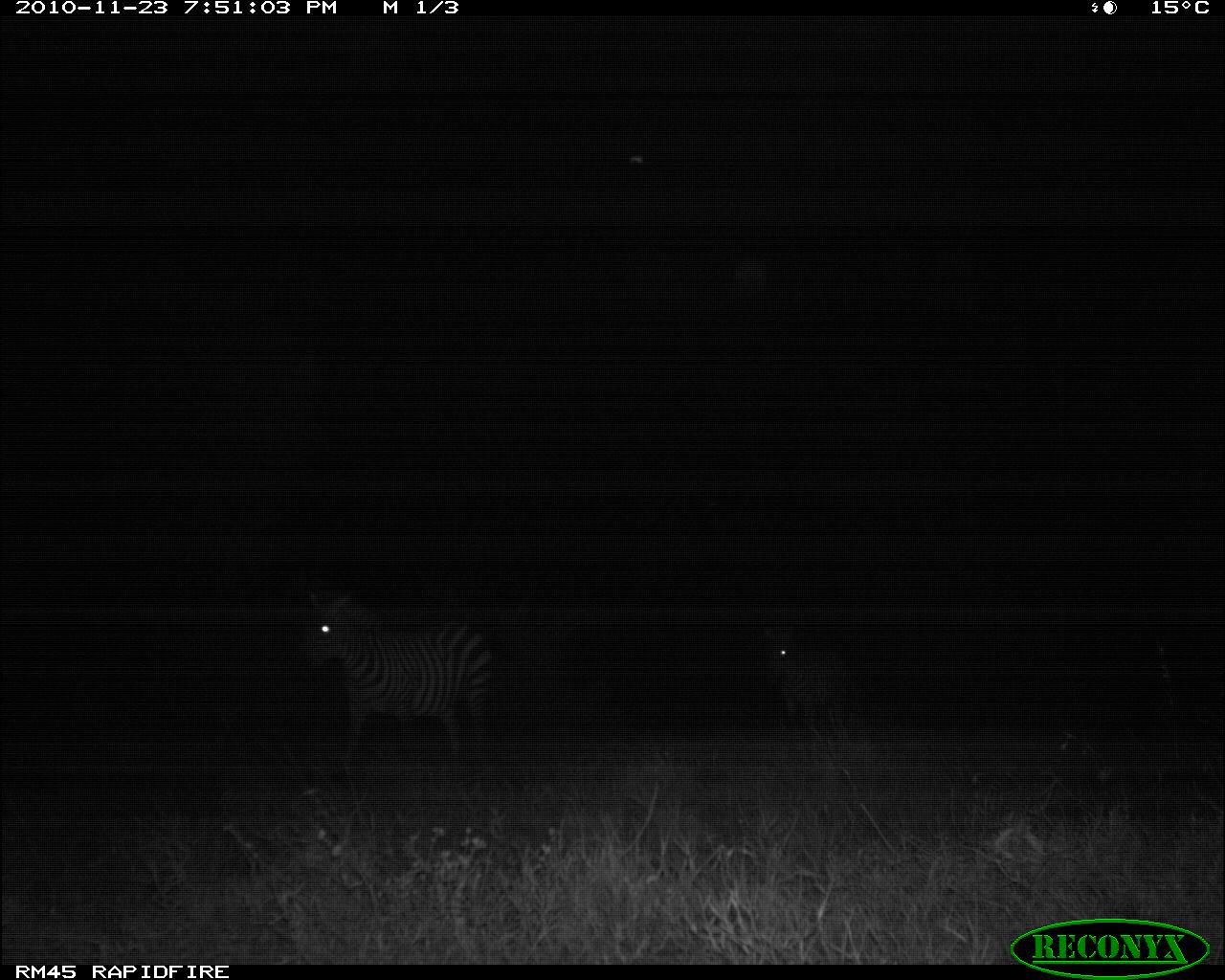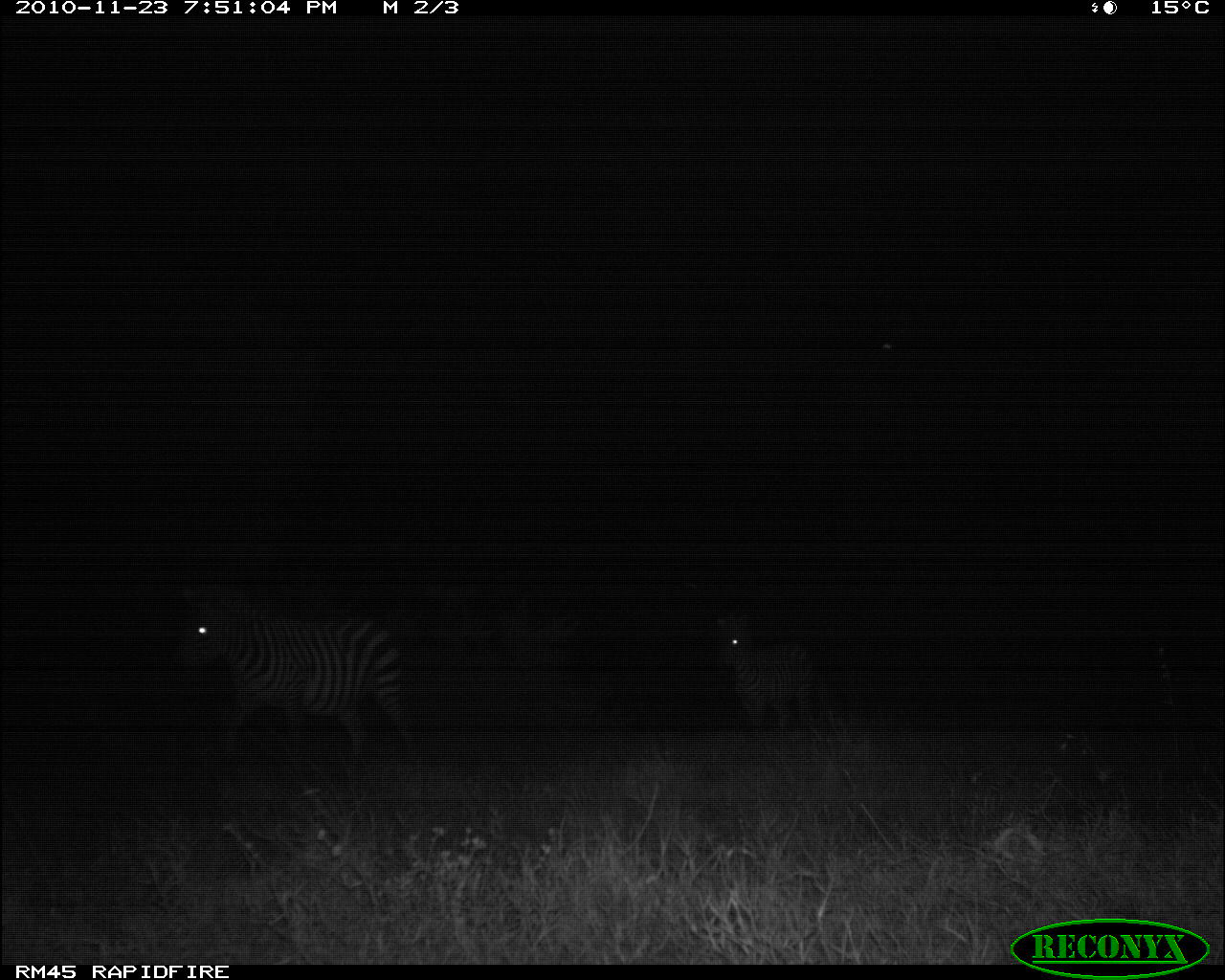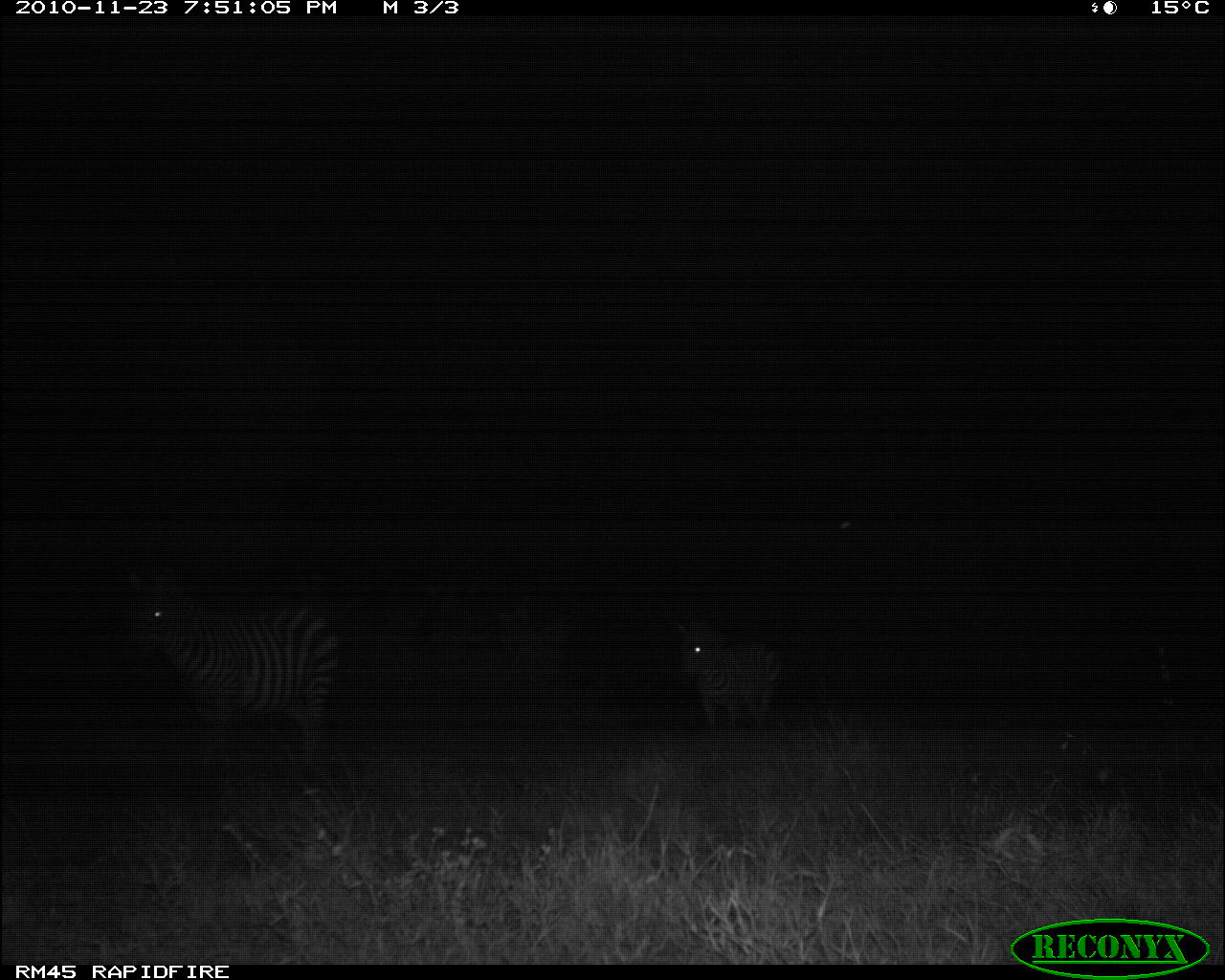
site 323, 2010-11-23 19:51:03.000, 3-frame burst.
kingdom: Animalia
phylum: Chordata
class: Mammalia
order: Perissodactyla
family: Equidae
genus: Equus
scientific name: Equus quagga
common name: plains zebra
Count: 2.